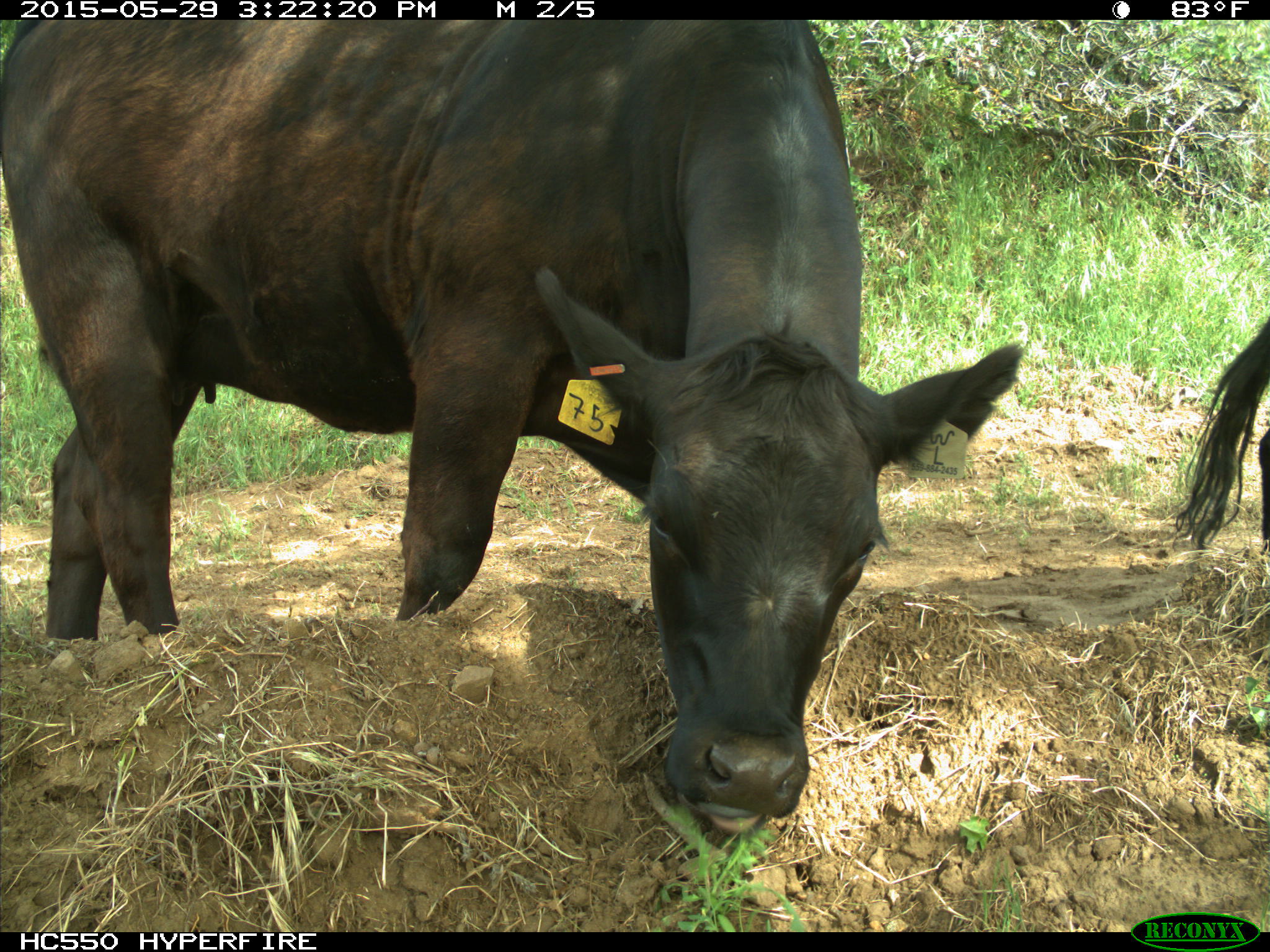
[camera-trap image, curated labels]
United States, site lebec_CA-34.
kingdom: Animalia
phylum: Chordata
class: Mammalia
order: Artiodactyla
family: Bovidae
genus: Bos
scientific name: Bos taurus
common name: domestic cow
Bos taurus (domestic cow).